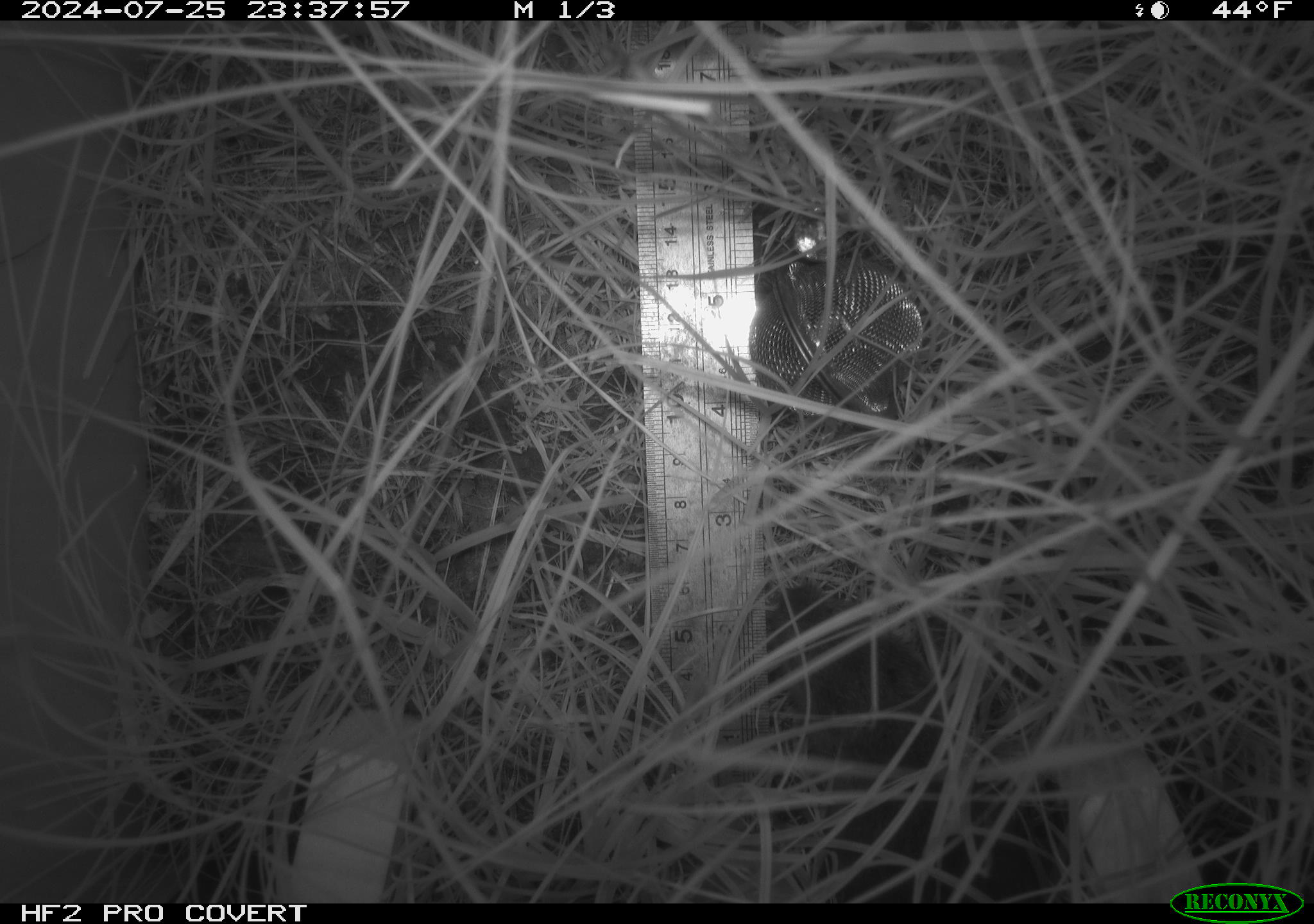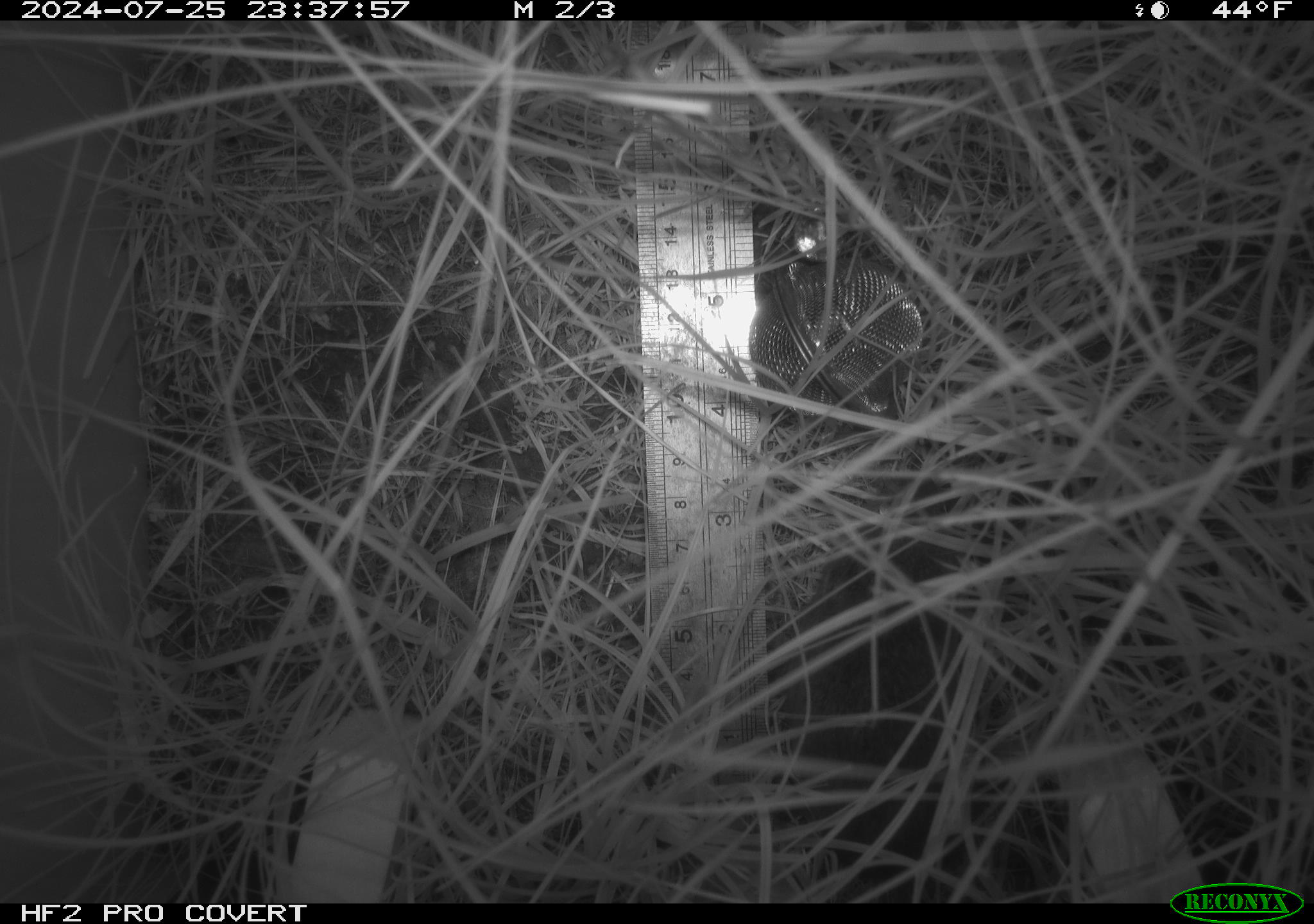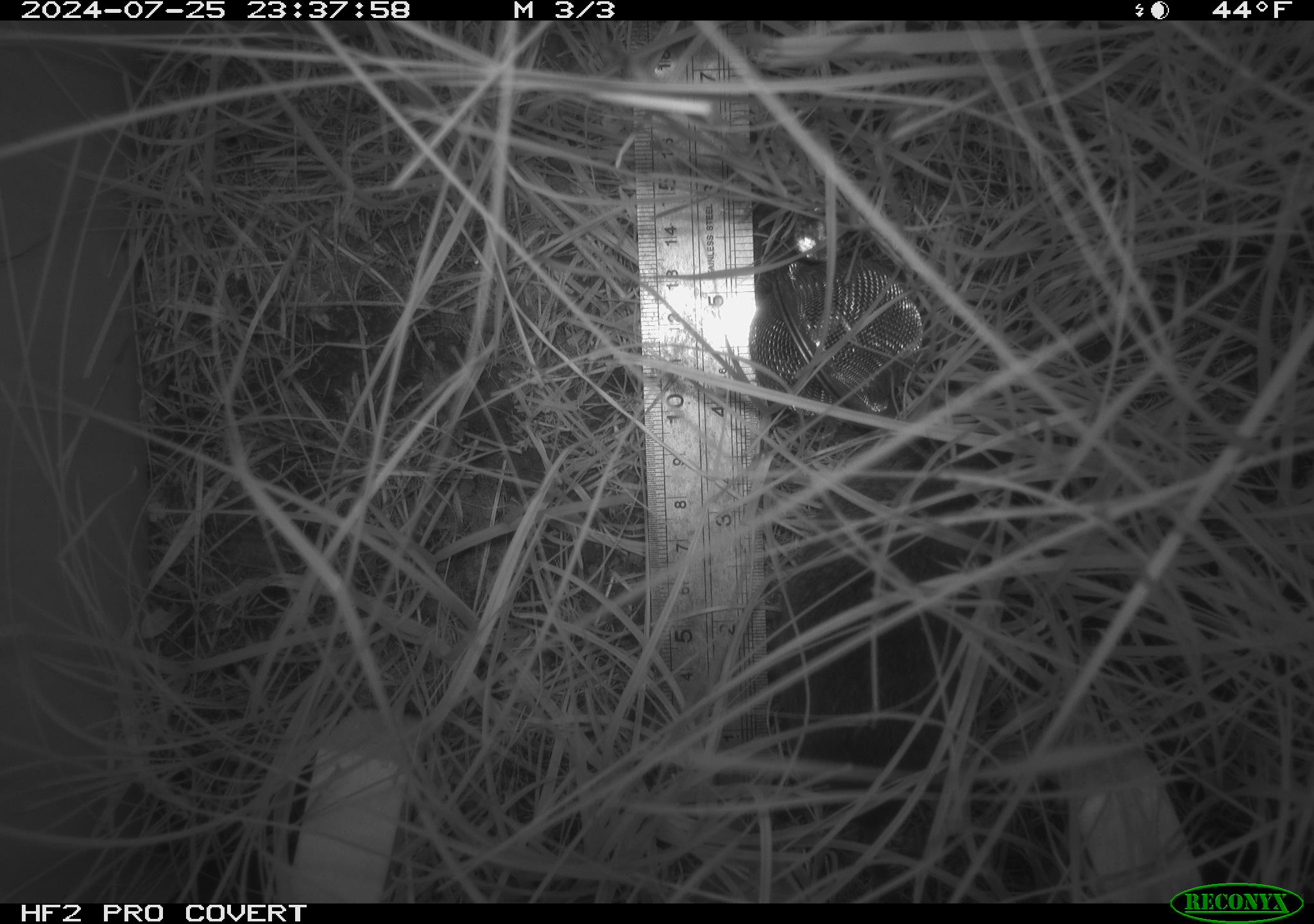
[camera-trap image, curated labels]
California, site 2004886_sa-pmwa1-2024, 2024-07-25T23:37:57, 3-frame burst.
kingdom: Animalia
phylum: Chordata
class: Mammalia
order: Rodentia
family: Cricetidae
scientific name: Arvicolinae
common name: voles, lemmings, and muskrats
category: arvicolinae subfamily